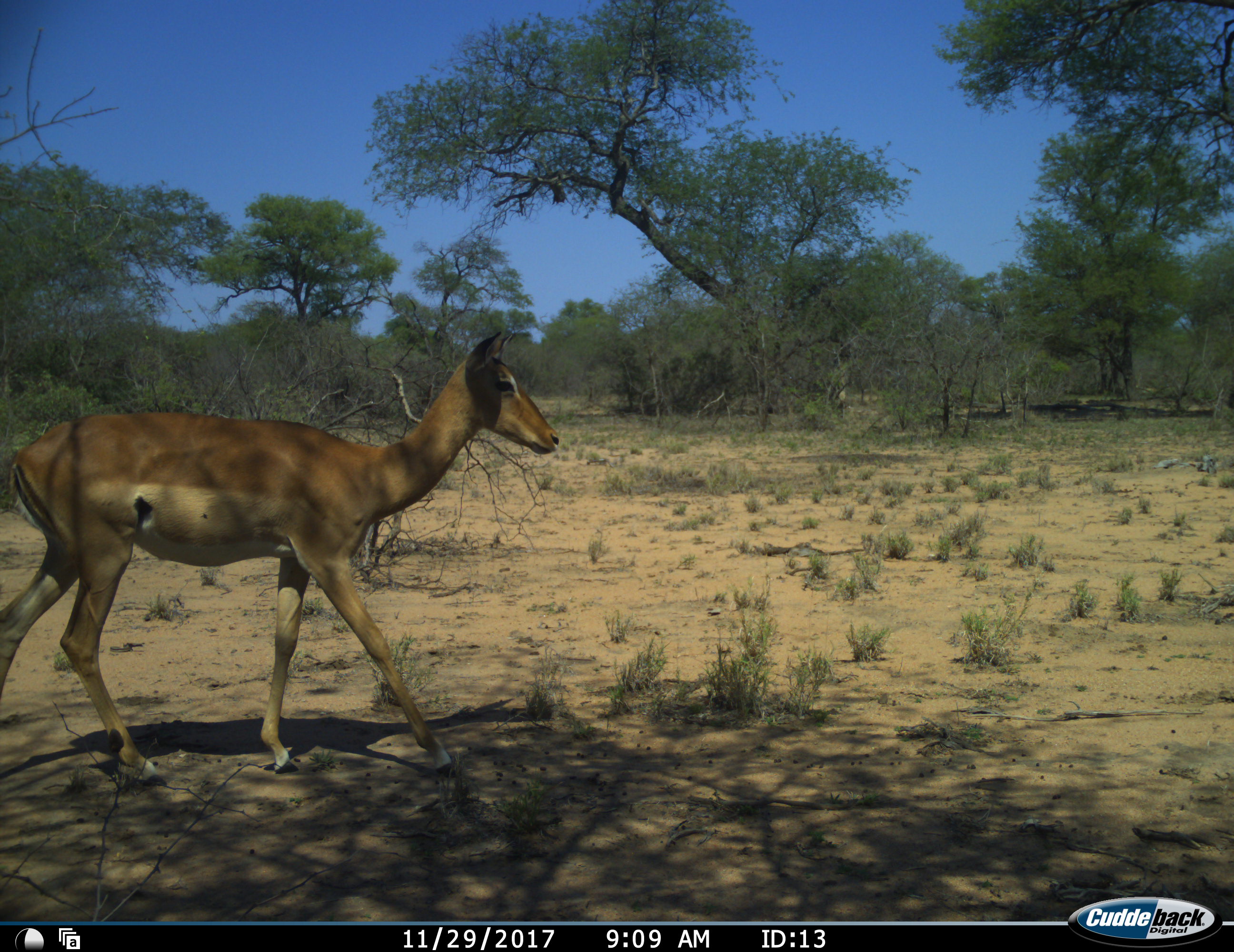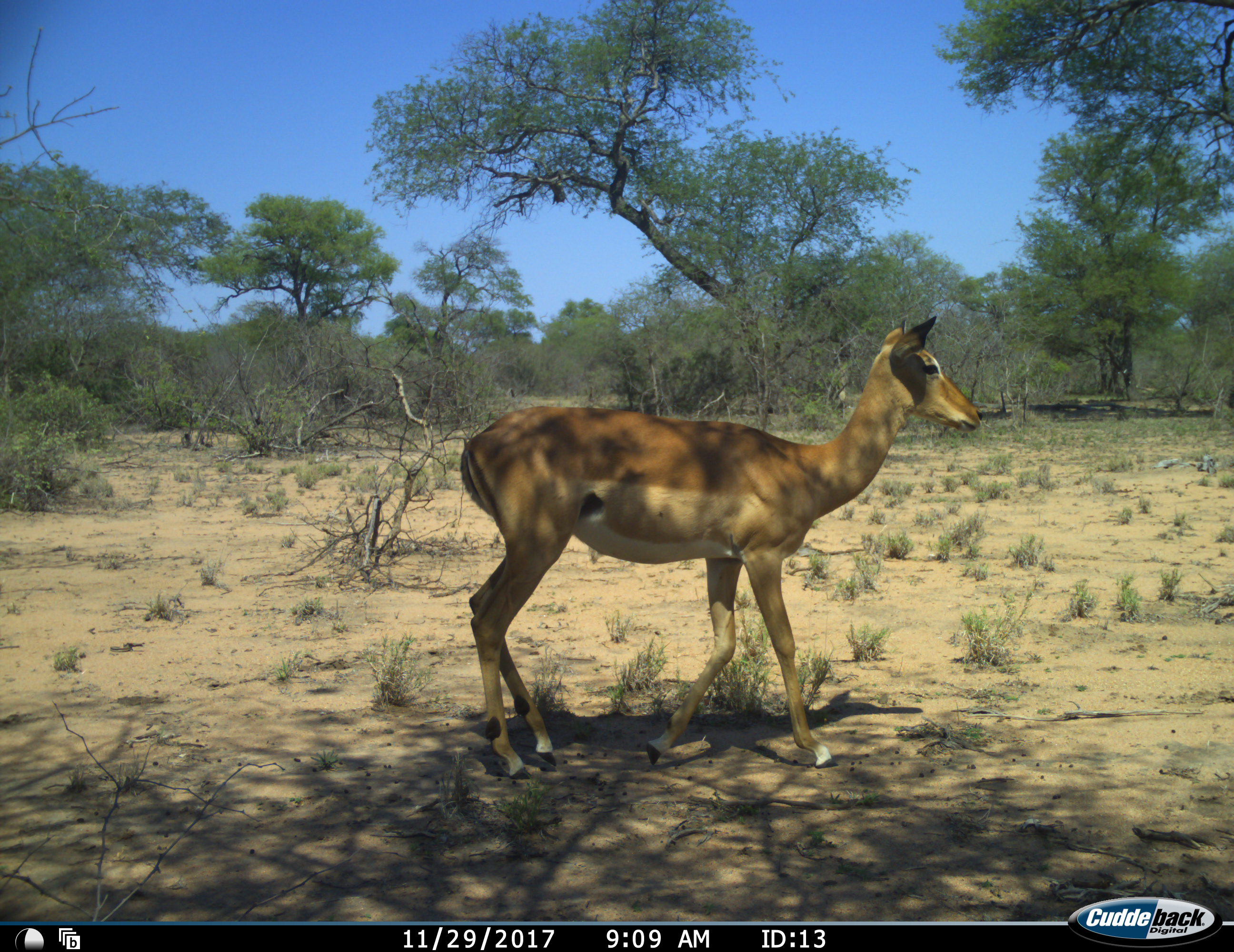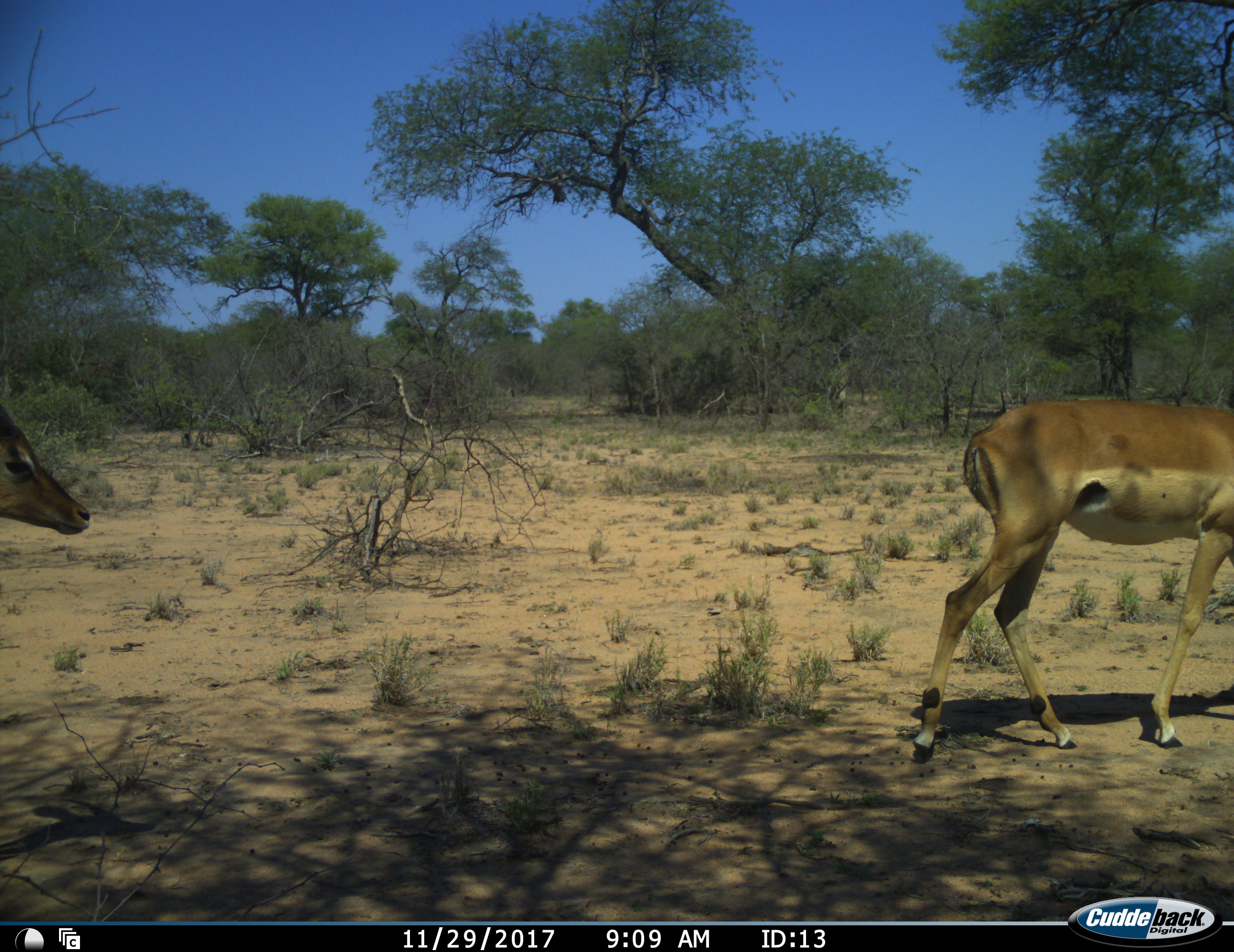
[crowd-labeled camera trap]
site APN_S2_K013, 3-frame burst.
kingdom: Animalia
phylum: Chordata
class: Mammalia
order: Artiodactyla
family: Bovidae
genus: Aepyceros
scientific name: Aepyceros melampus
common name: impala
Impala (Aepyceros melampus), count 2. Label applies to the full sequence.